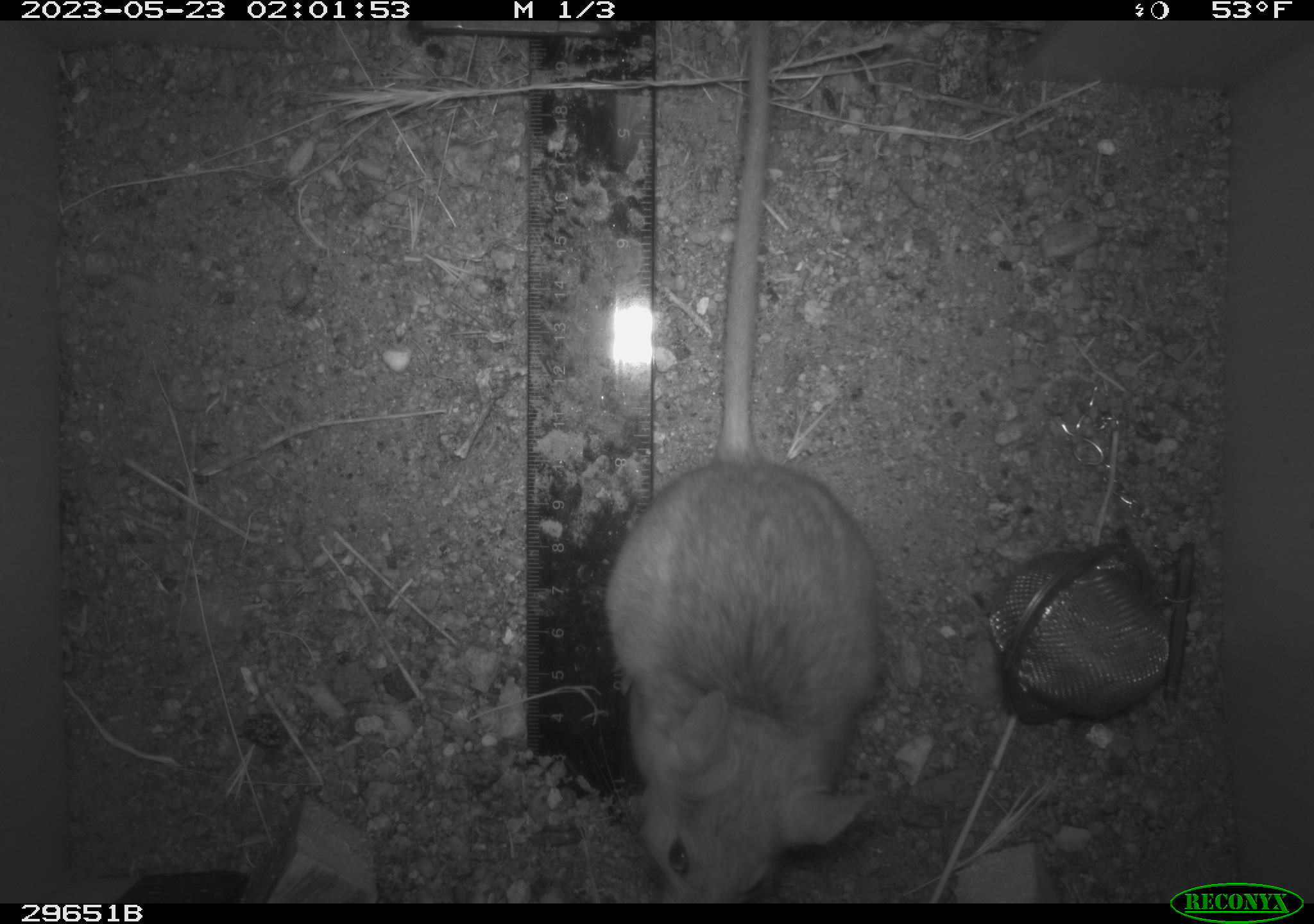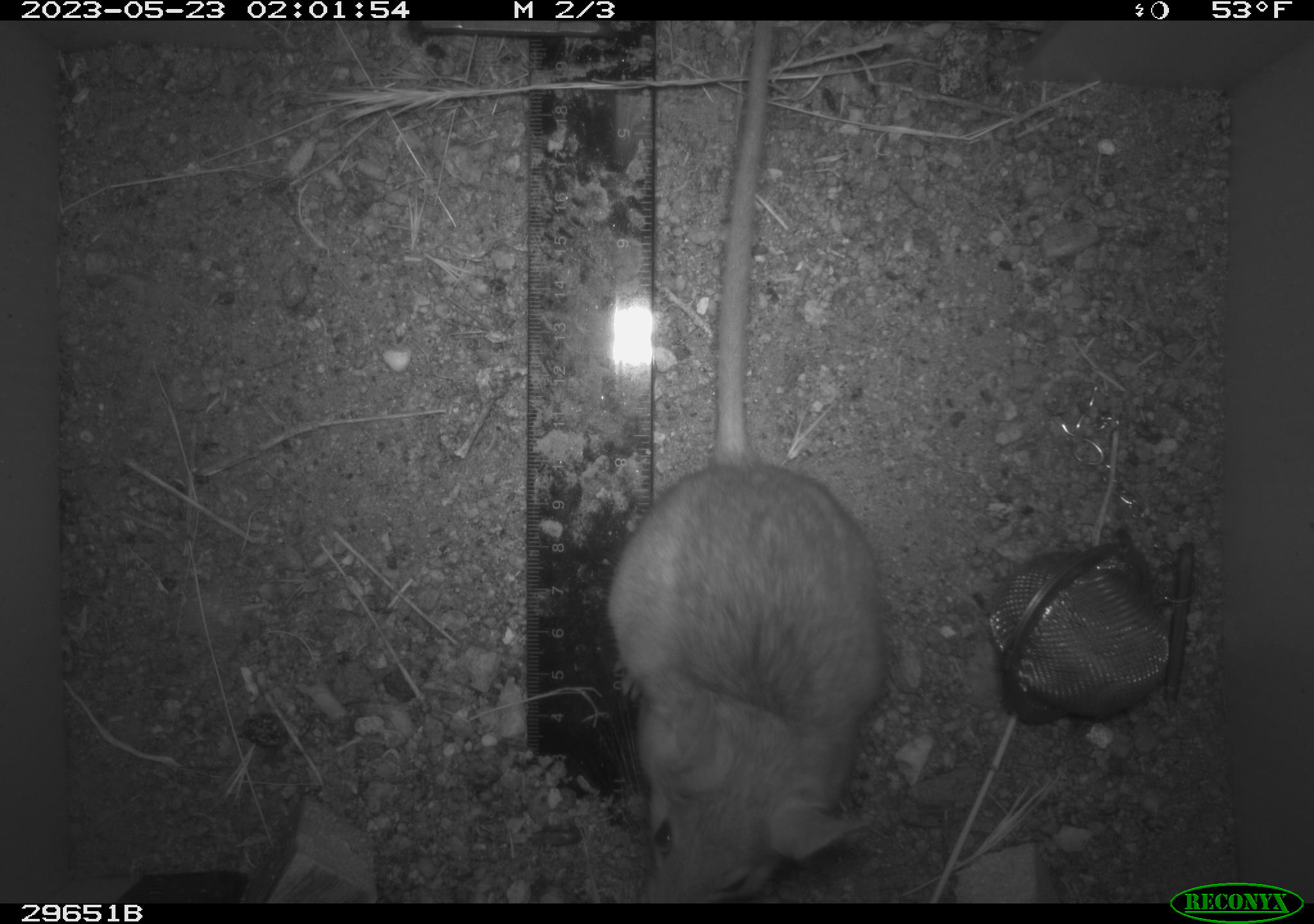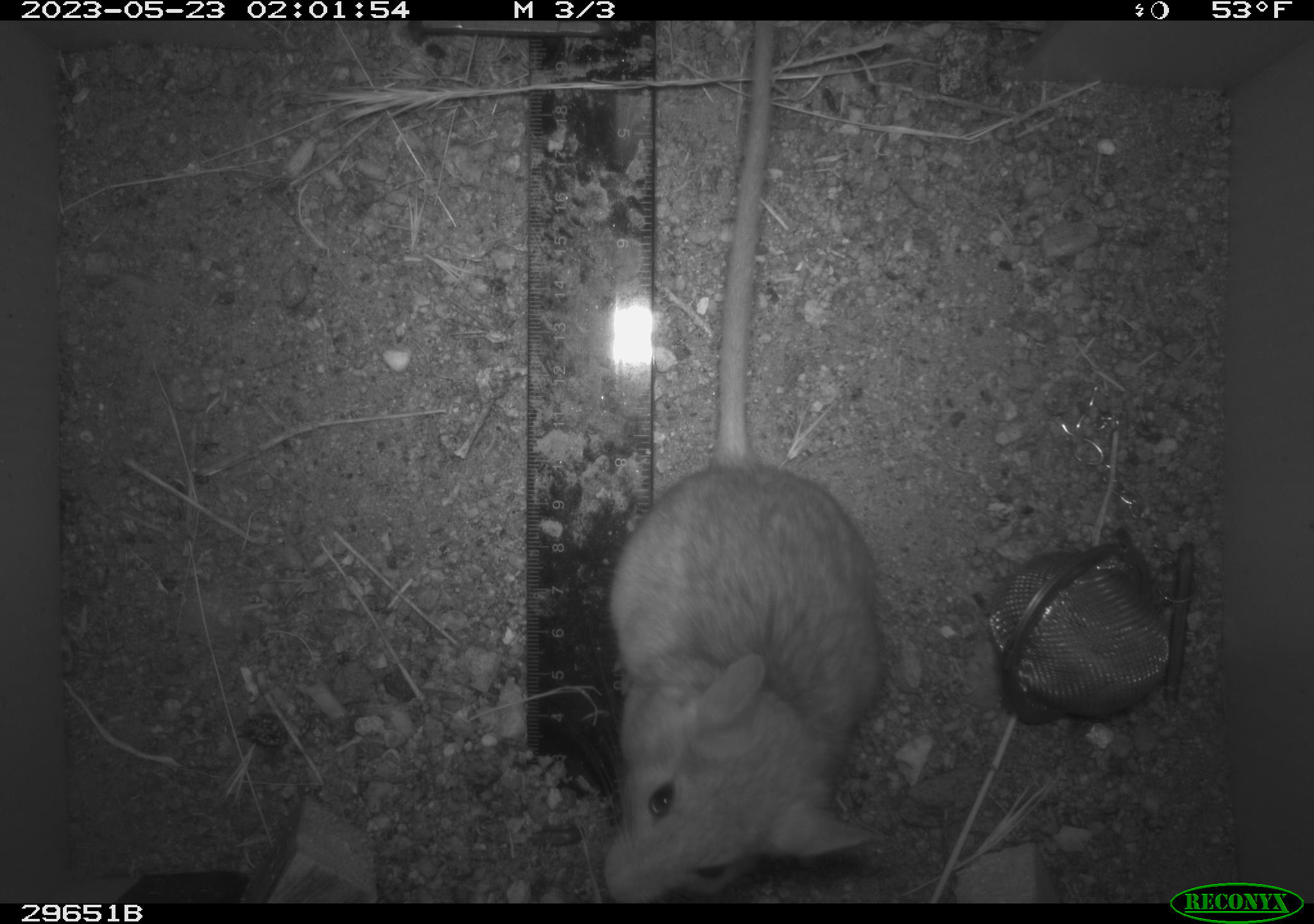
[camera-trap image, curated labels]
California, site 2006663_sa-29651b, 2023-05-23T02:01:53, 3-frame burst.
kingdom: Animalia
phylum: Chordata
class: Mammalia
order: Rodentia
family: Cricetidae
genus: Neotoma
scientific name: Neotoma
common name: pack rat or woodrat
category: neotoma species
Neotoma species (pack rat or woodrat) (Neotoma).